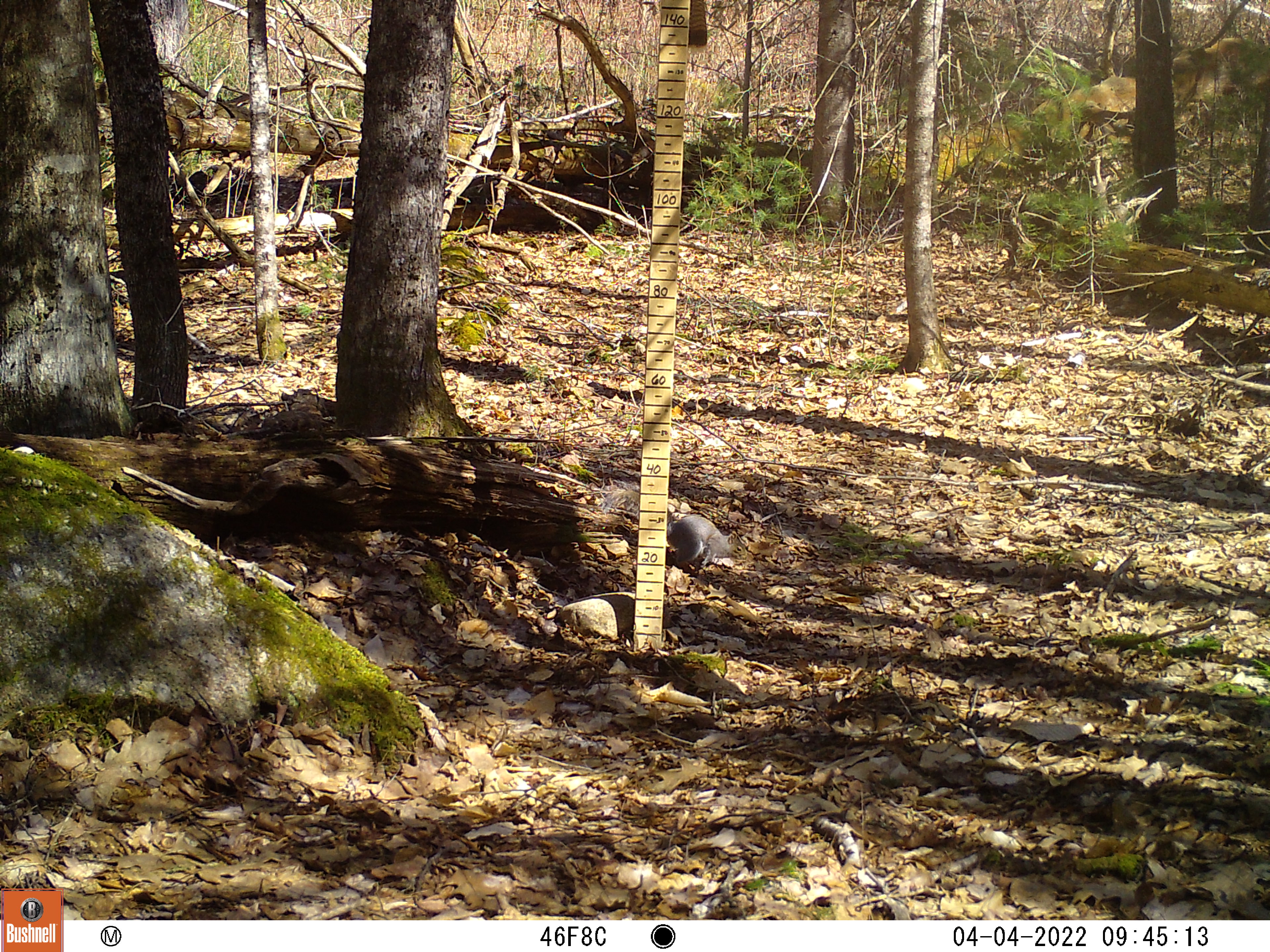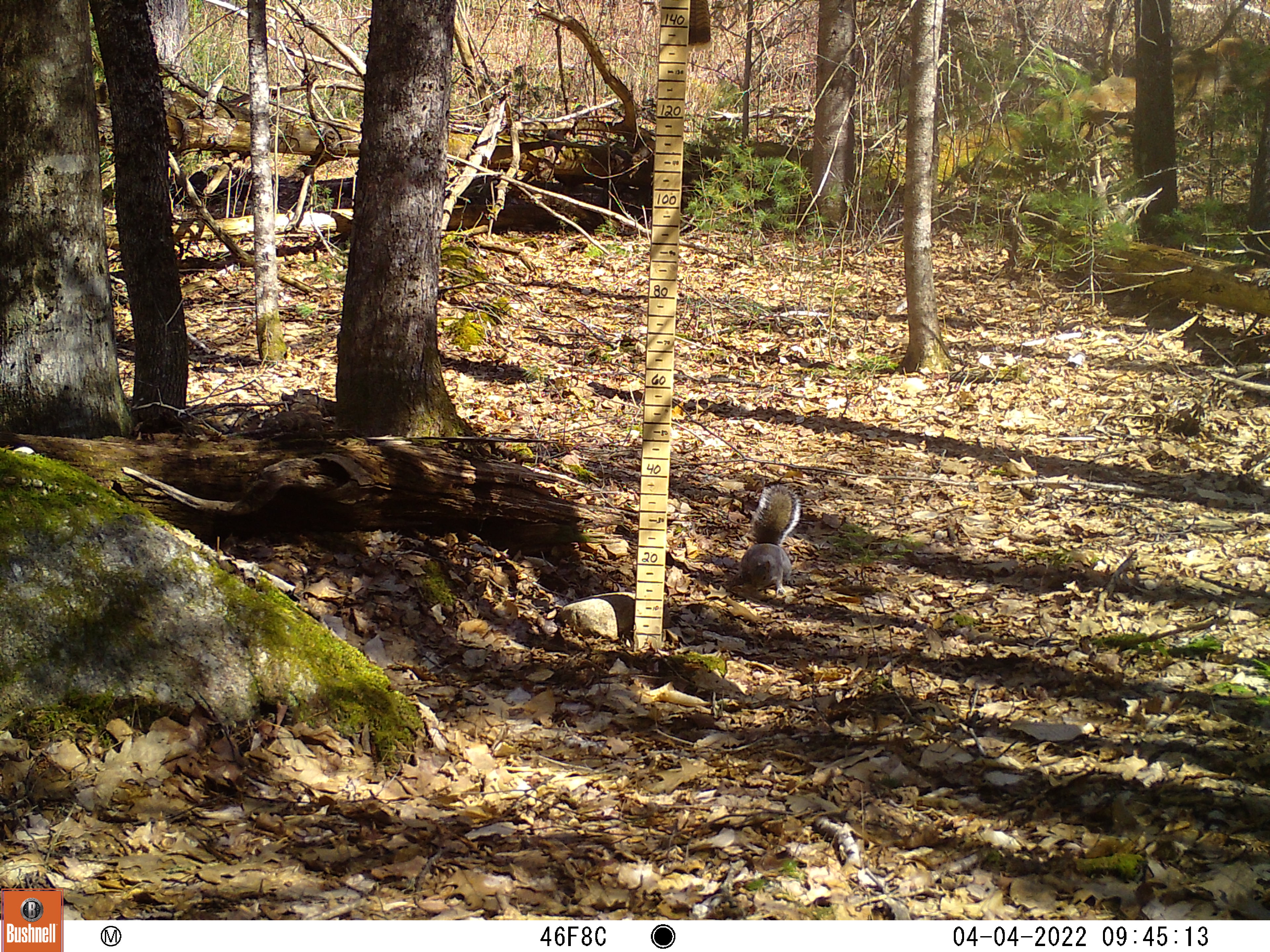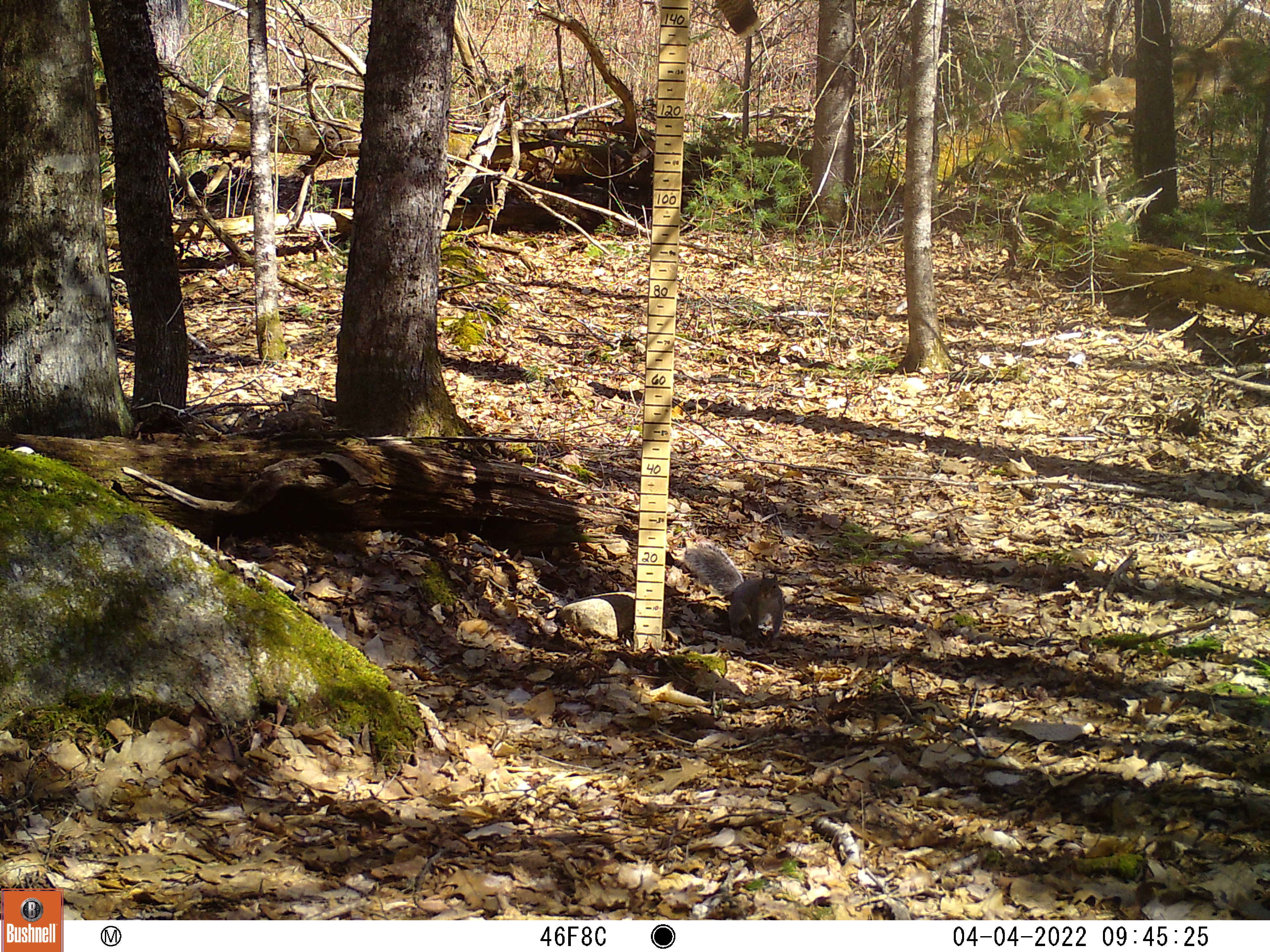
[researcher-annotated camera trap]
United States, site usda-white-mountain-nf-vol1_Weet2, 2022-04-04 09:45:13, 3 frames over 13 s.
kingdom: Animalia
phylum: Chordata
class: Mammalia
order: Rodentia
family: Sciuridae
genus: Sciurus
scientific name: Sciurus carolinensis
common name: gray squirrel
Gray squirrel (Sciurus carolinensis).